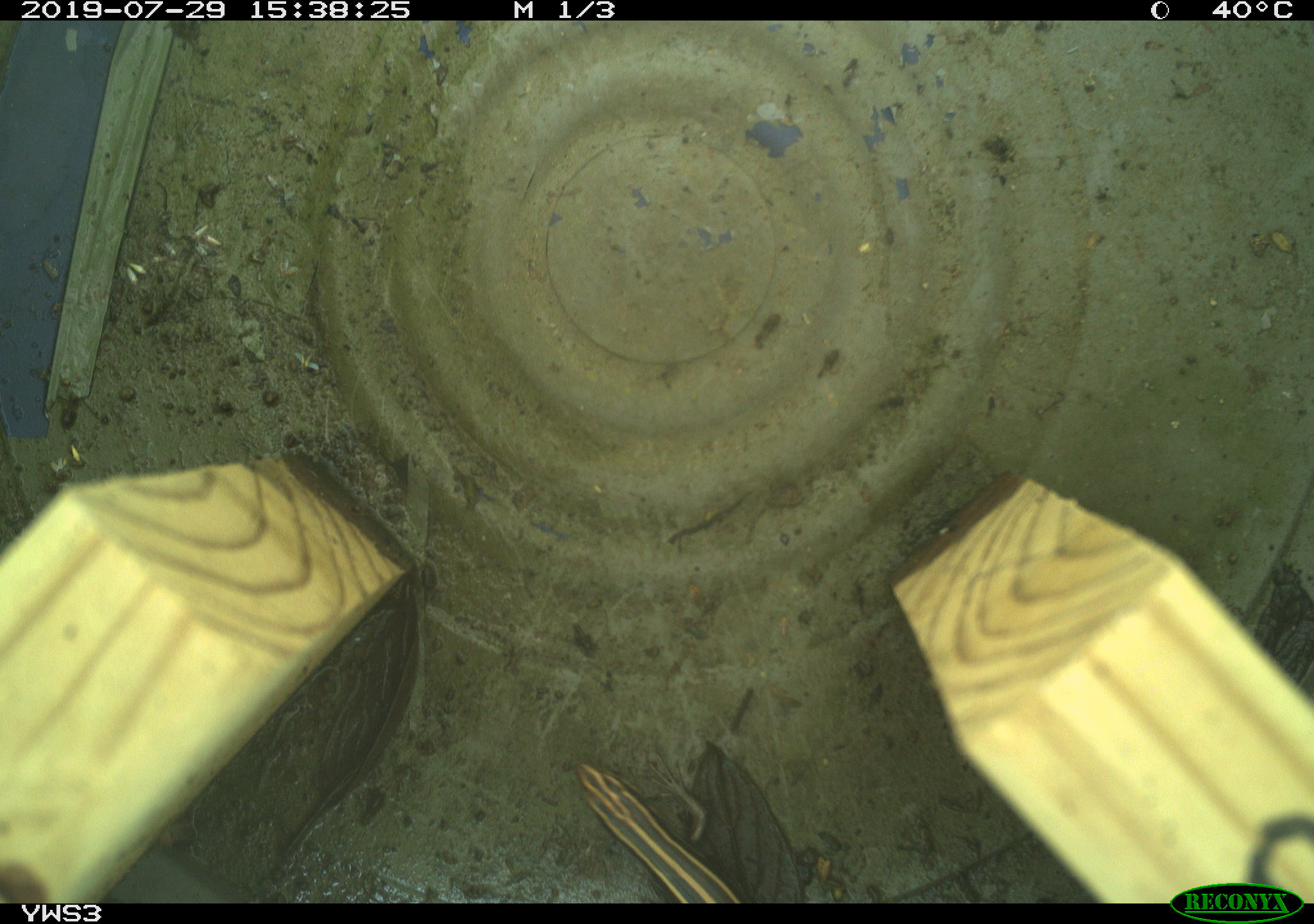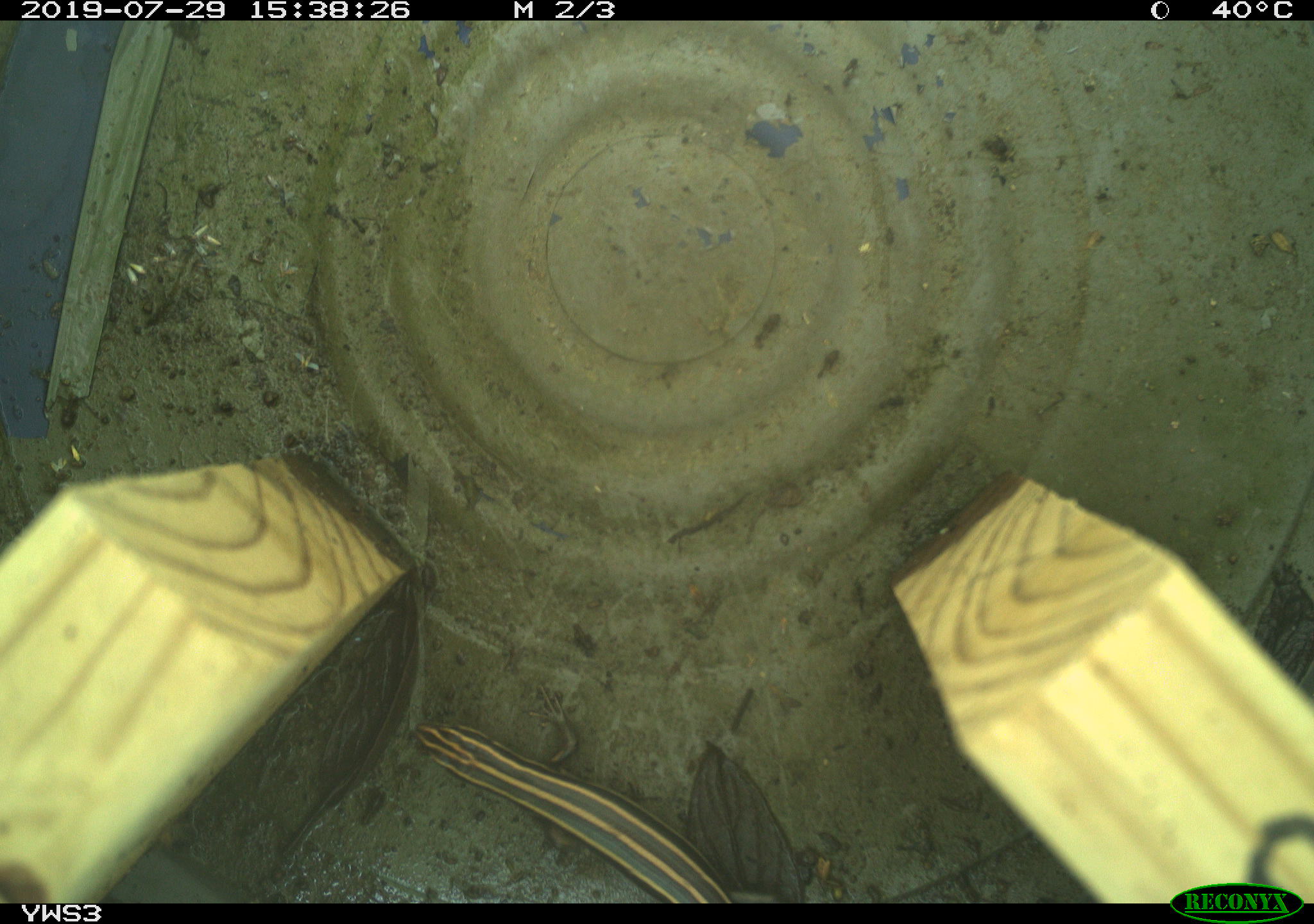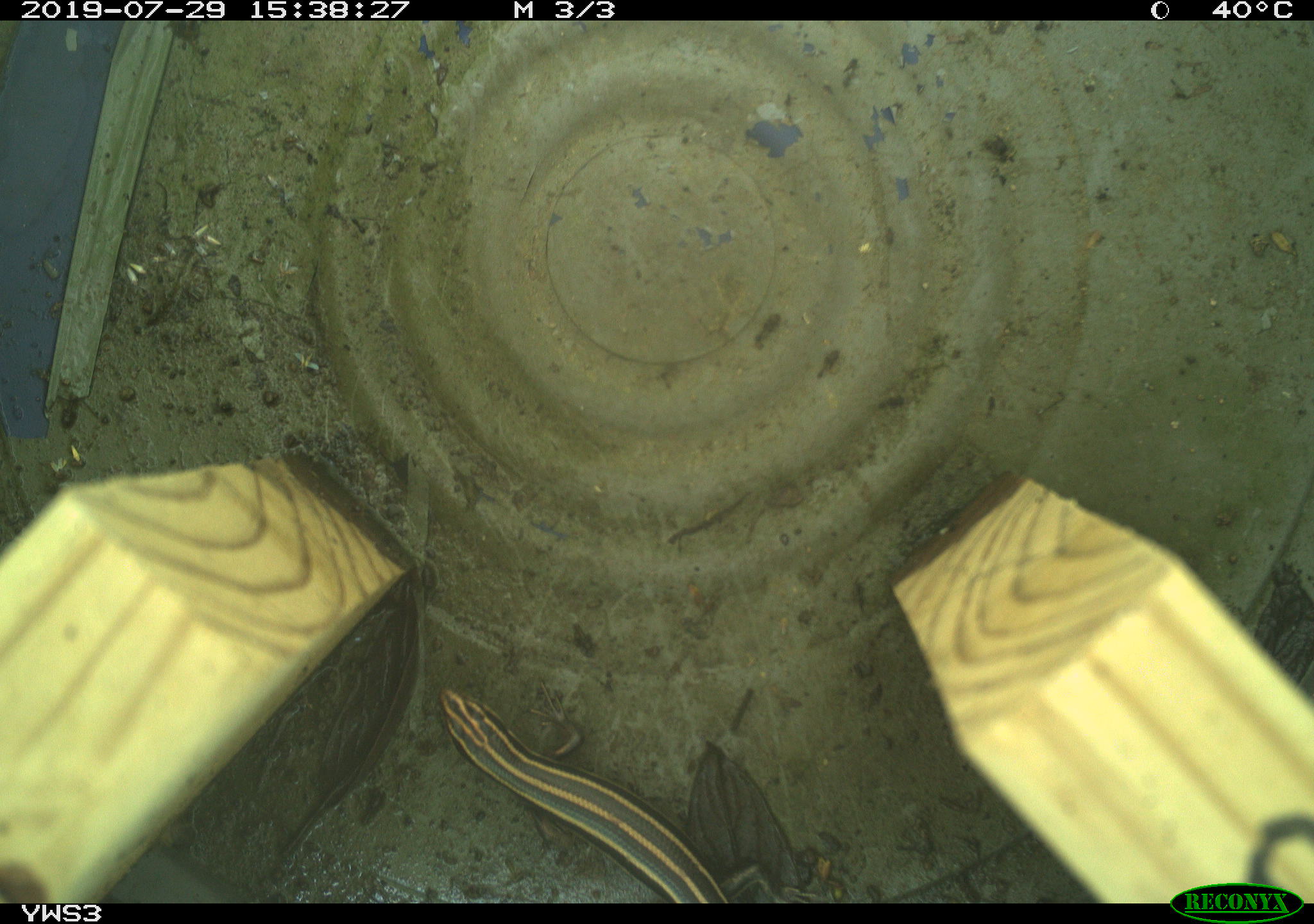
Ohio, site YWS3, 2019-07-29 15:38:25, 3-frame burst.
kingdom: Animalia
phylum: Chordata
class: Reptilia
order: Squamata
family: Scincidae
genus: Plestiodon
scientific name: Plestiodon fasciatus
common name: common five-lined skink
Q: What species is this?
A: Common five-lined skink (Plestiodon fasciatus).